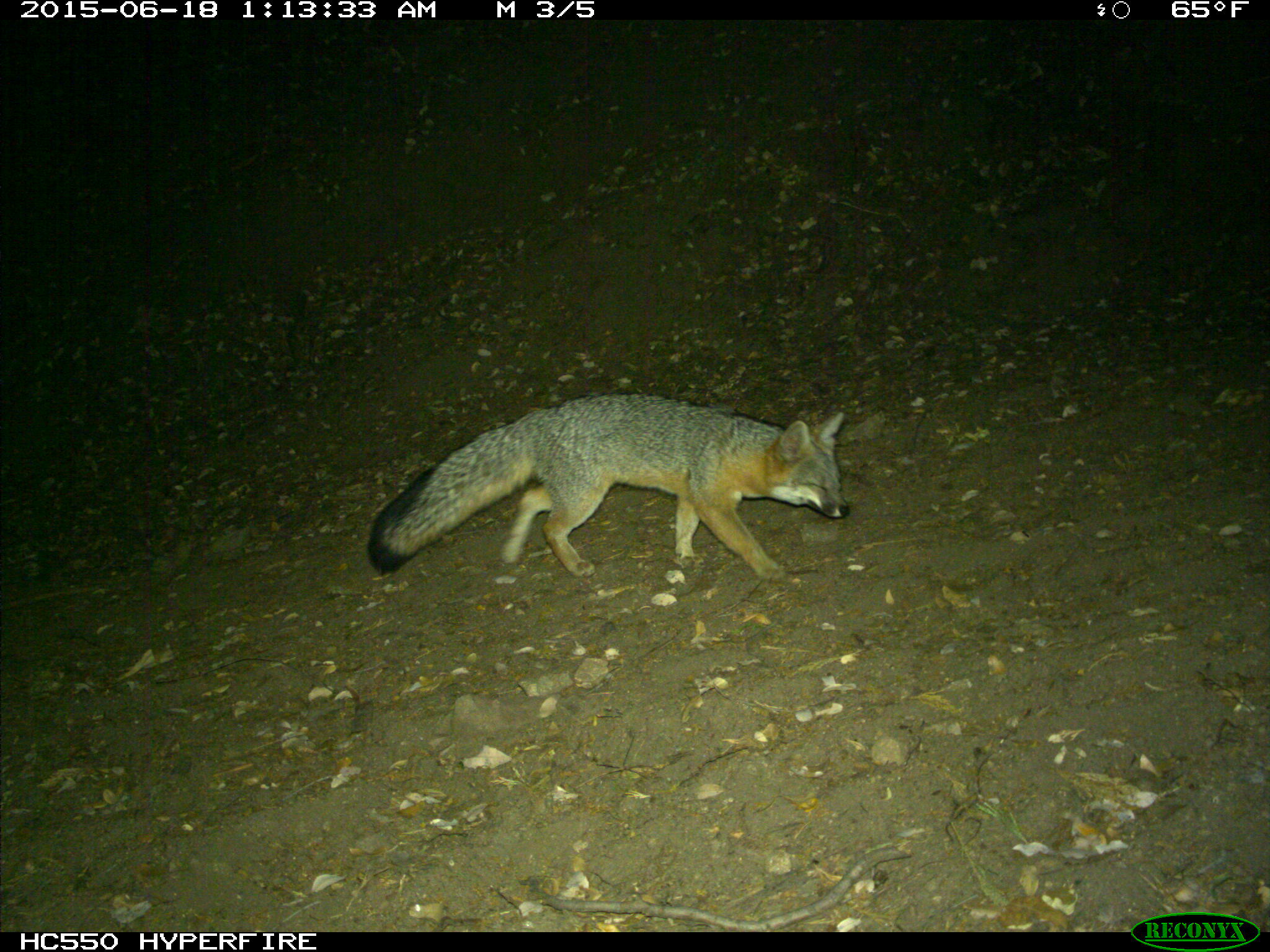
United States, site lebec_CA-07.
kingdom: Animalia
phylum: Chordata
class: Mammalia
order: Carnivora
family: Canidae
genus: Urocyon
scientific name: Urocyon cinereoargenteus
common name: gray fox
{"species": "Urocyon cinereoargenteus (gray fox)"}